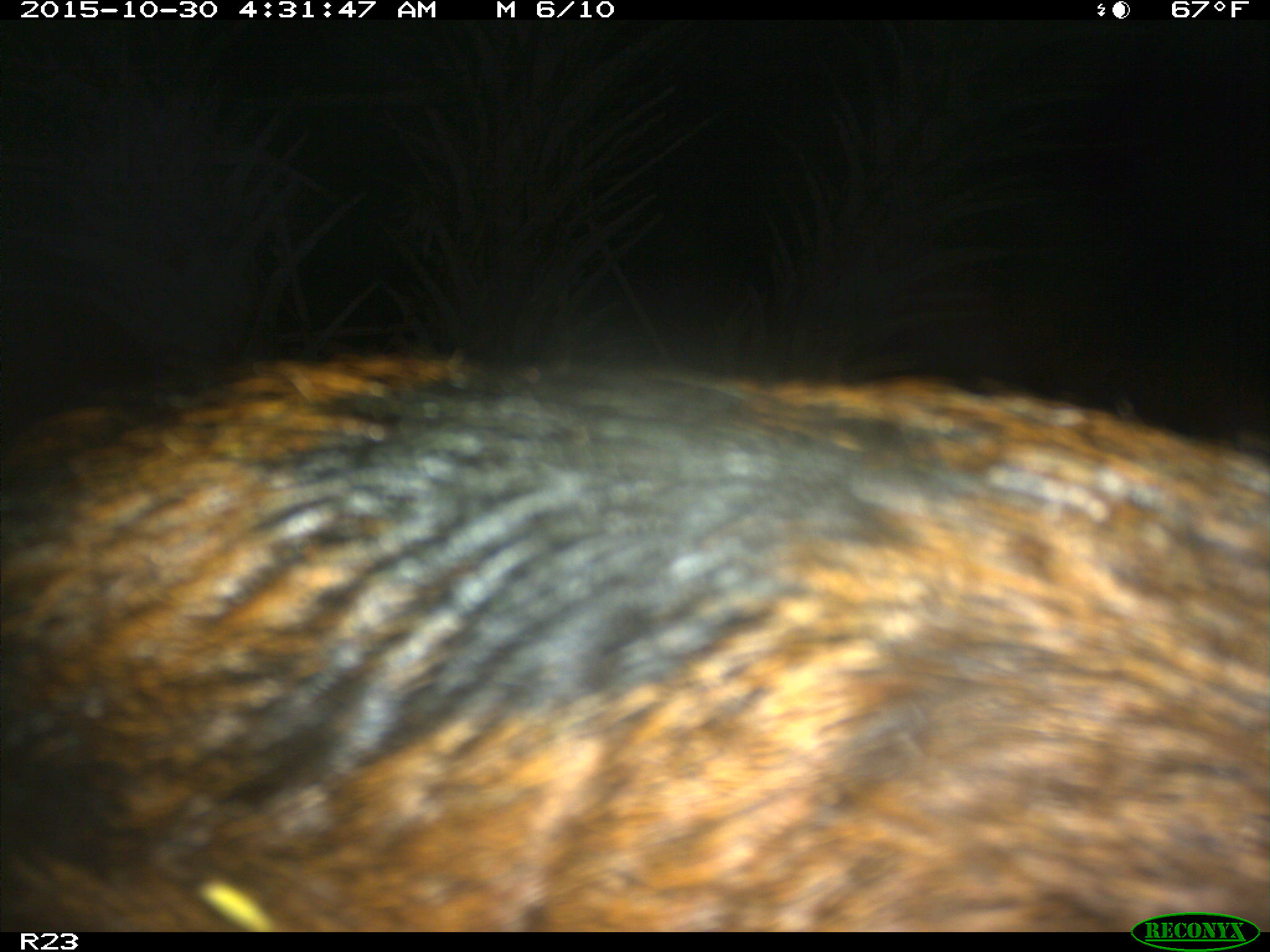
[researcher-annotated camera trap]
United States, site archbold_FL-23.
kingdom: Animalia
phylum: Chordata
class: Mammalia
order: Artiodactyla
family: Suidae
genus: Sus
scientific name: Sus scrofa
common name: wild boar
Sus scrofa (wild boar).